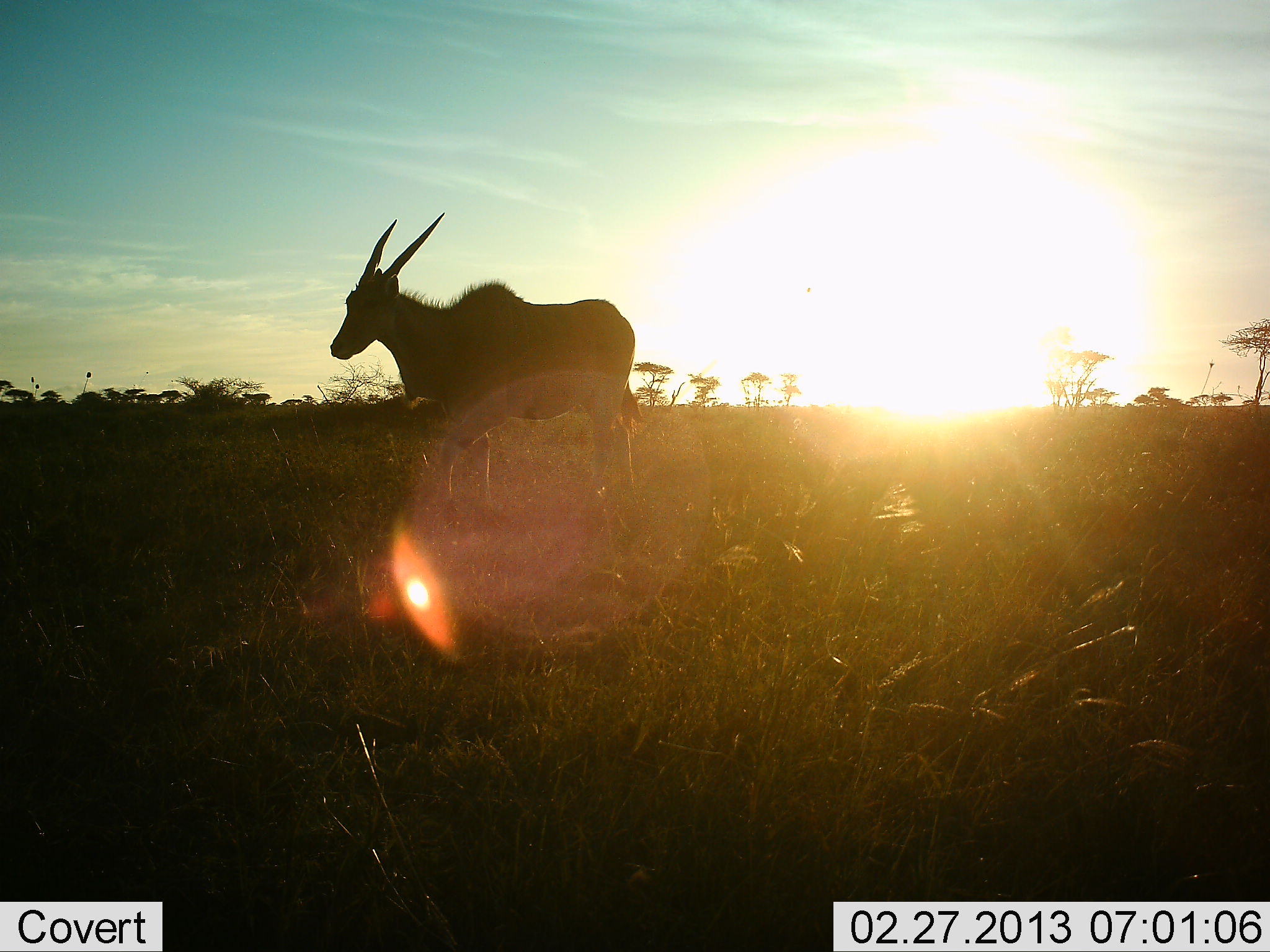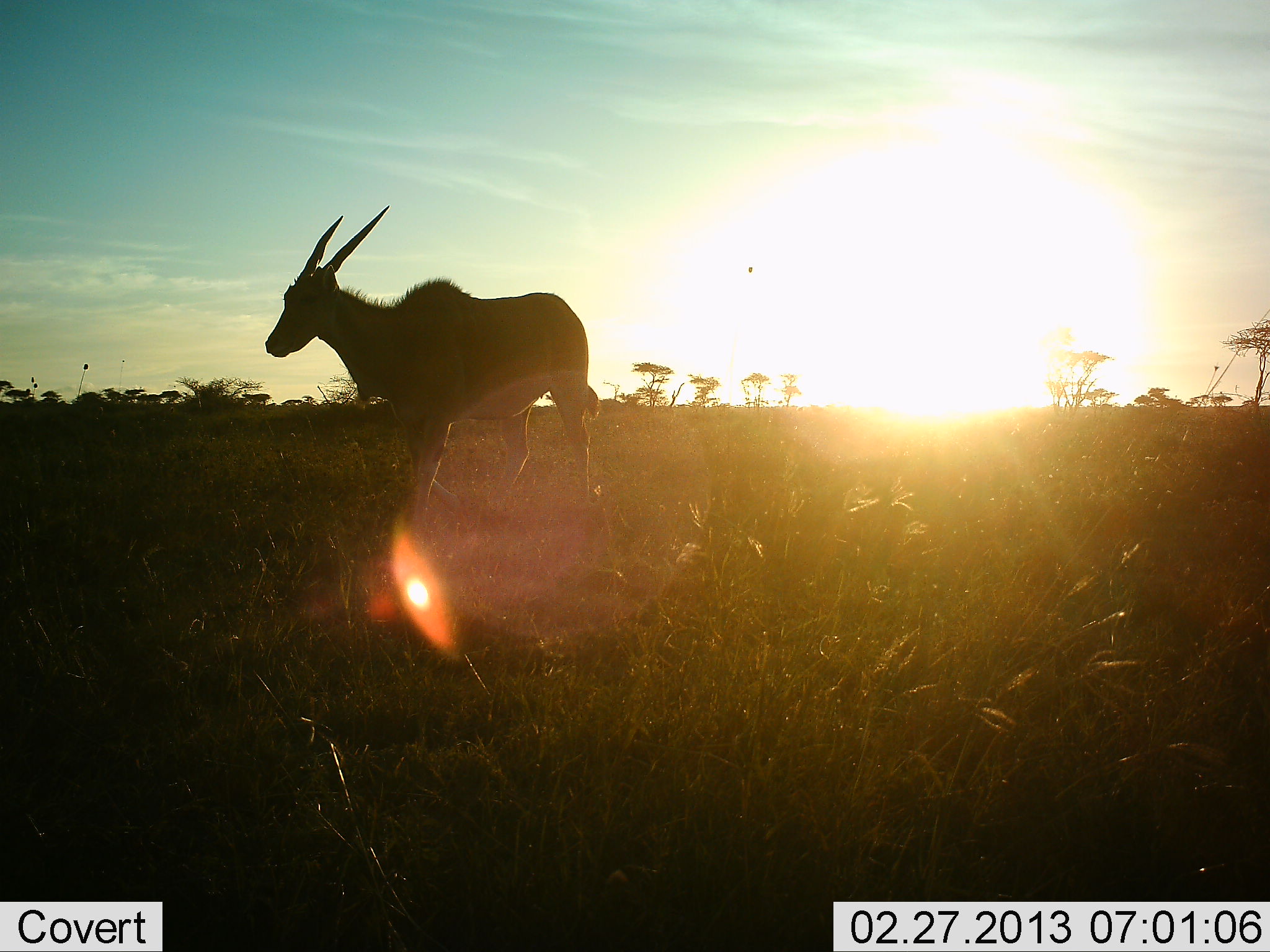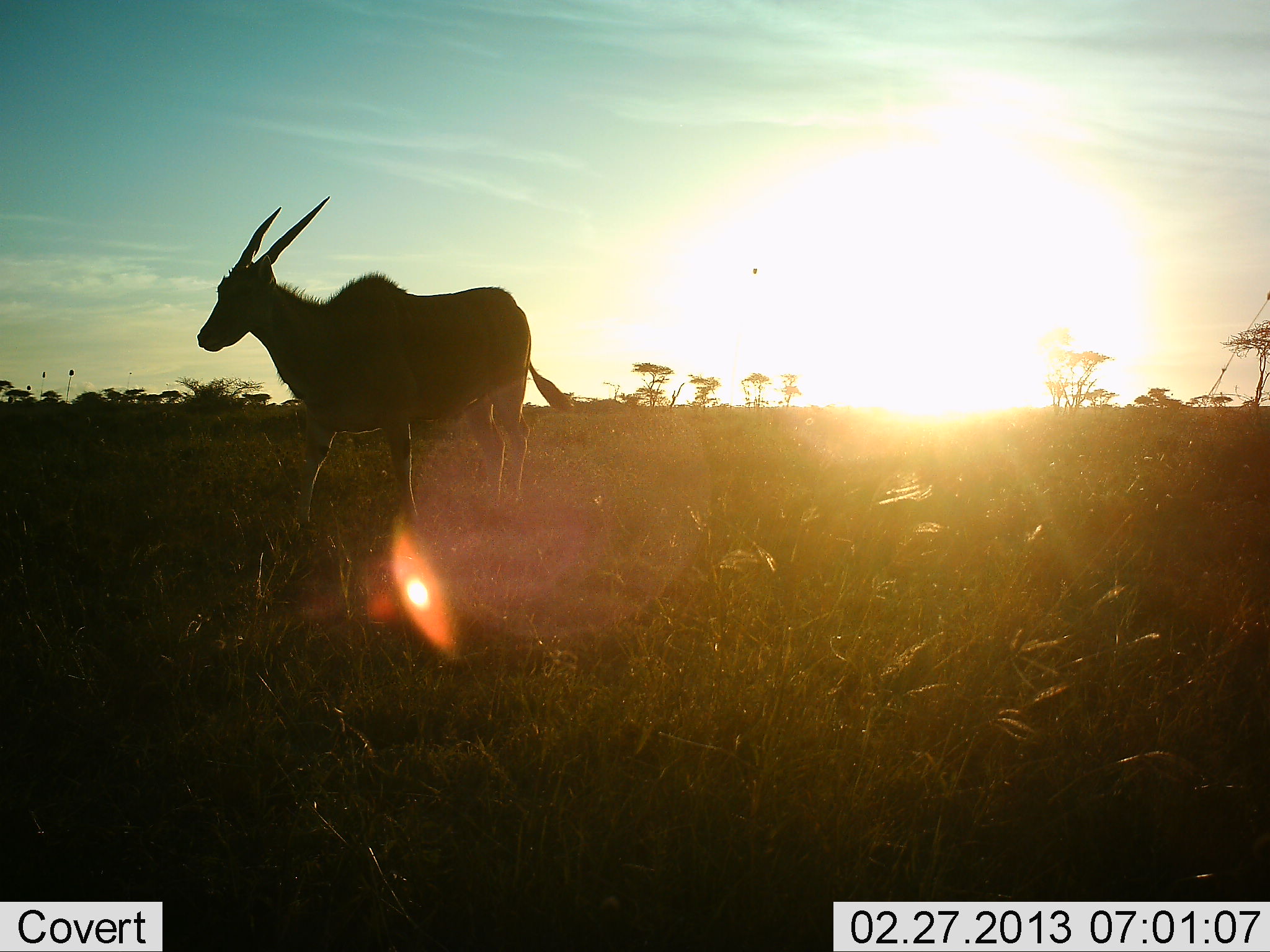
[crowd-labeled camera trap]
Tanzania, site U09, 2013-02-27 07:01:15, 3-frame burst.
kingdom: Animalia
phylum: Chordata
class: Mammalia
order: Artiodactyla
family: Bovidae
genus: Tragelaphus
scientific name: Tragelaphus oryx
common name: eland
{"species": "eland (Tragelaphus oryx)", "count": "1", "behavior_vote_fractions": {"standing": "10%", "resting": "0%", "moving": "95%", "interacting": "0%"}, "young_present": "0%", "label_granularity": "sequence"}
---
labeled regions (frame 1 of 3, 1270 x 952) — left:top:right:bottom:
animal: 333:210:641:524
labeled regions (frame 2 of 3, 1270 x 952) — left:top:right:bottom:
animal: 265:203:601:553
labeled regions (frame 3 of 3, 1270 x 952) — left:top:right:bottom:
animal: 198:198:571:557